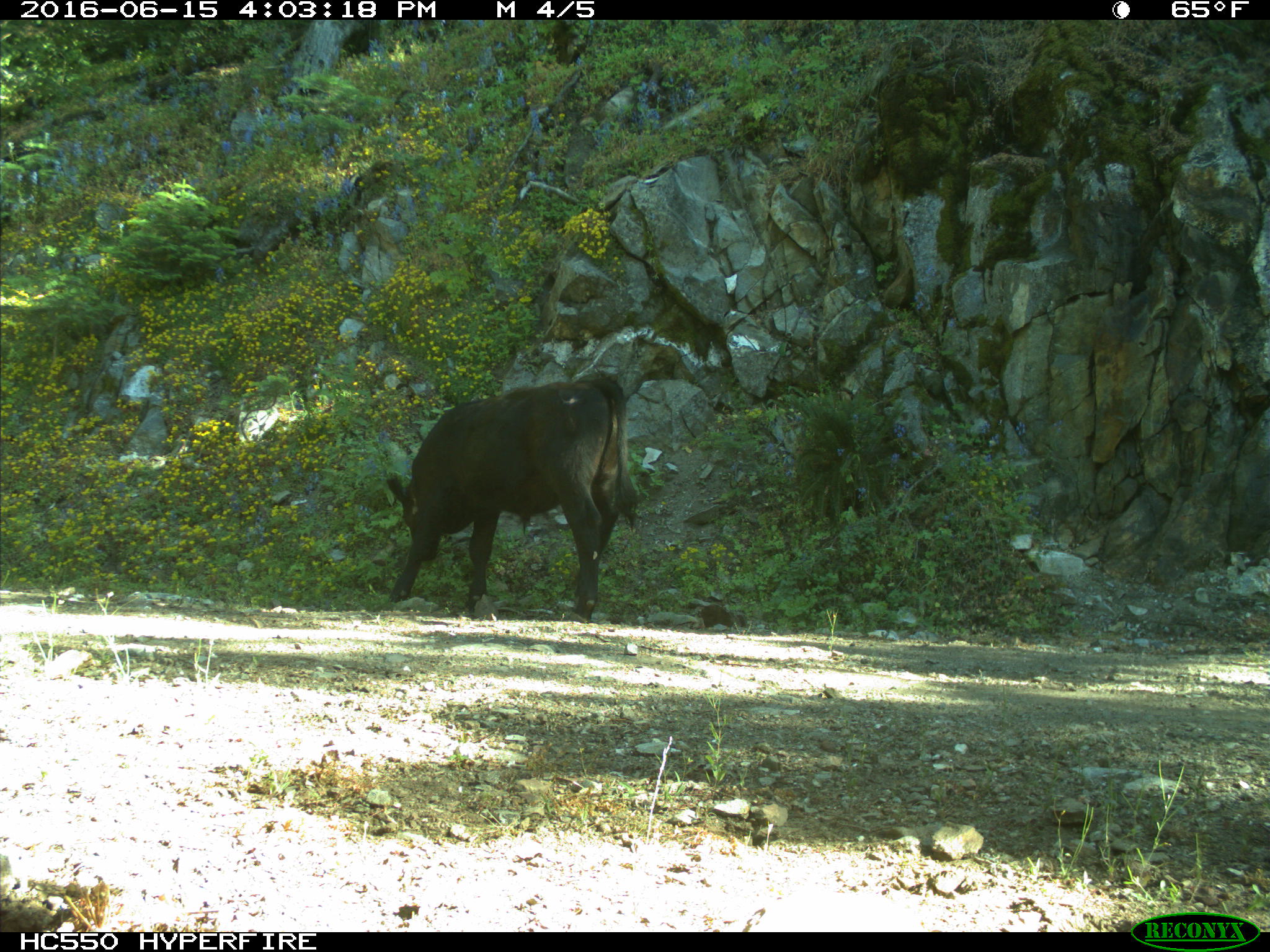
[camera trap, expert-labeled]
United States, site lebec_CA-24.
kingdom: Animalia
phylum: Chordata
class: Mammalia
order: Artiodactyla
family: Bovidae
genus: Bos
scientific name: Bos taurus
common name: domestic cow